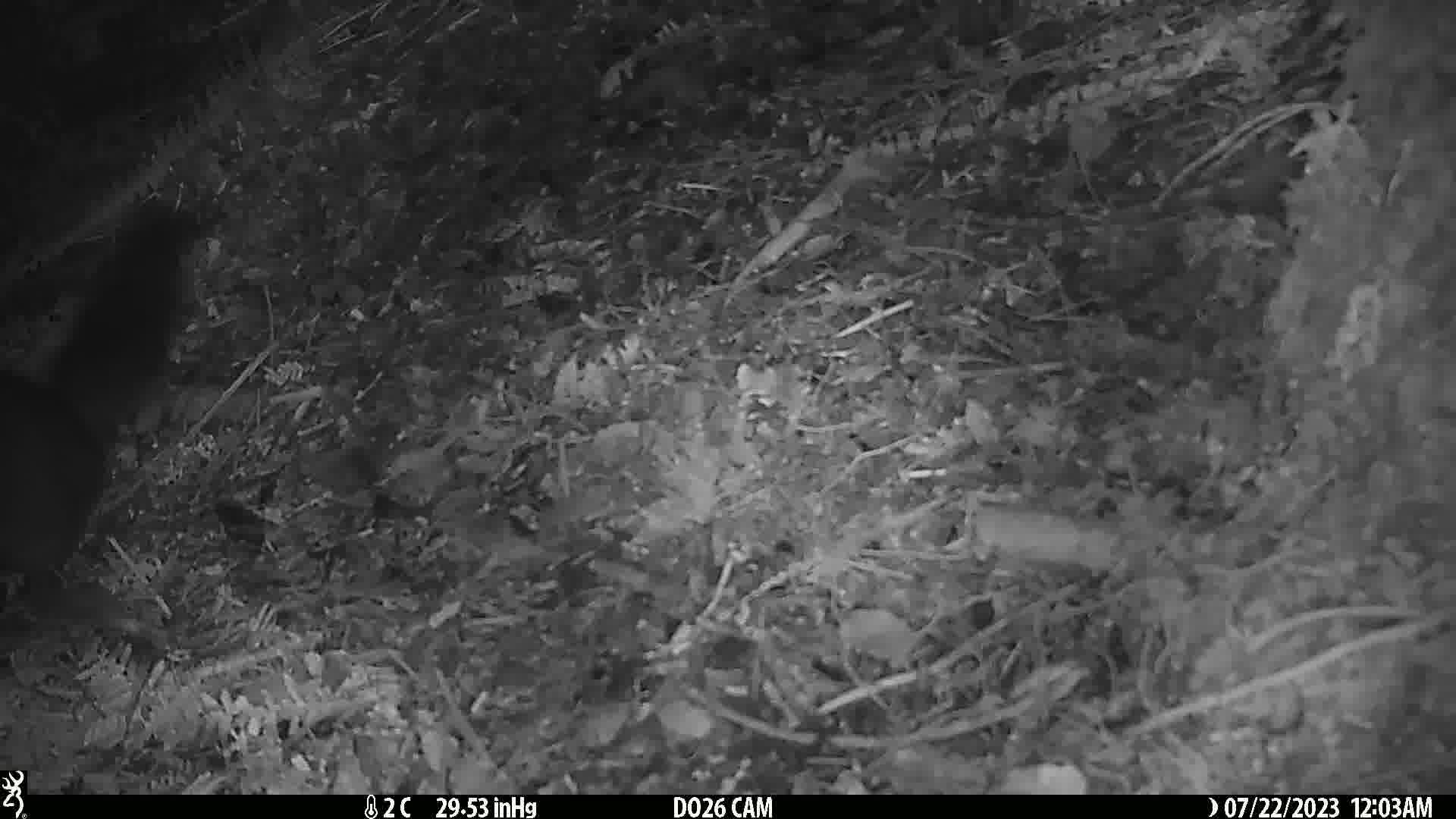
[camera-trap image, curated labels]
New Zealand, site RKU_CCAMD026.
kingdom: Animalia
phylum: Chordata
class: Mammalia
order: Diprotodontia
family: Phalangeridae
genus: Trichosurus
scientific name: Trichosurus vulpecula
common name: common brushtail possum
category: possum